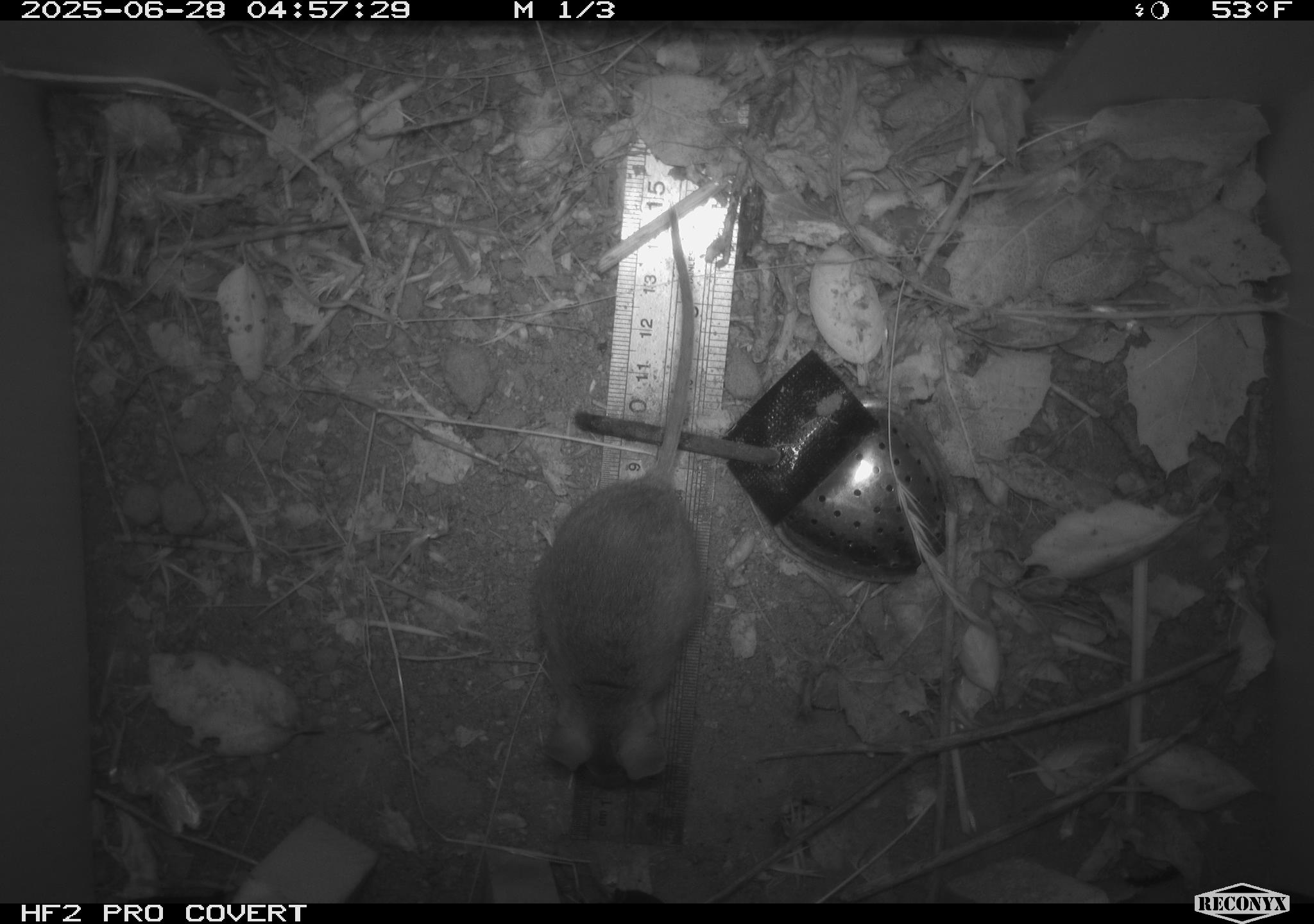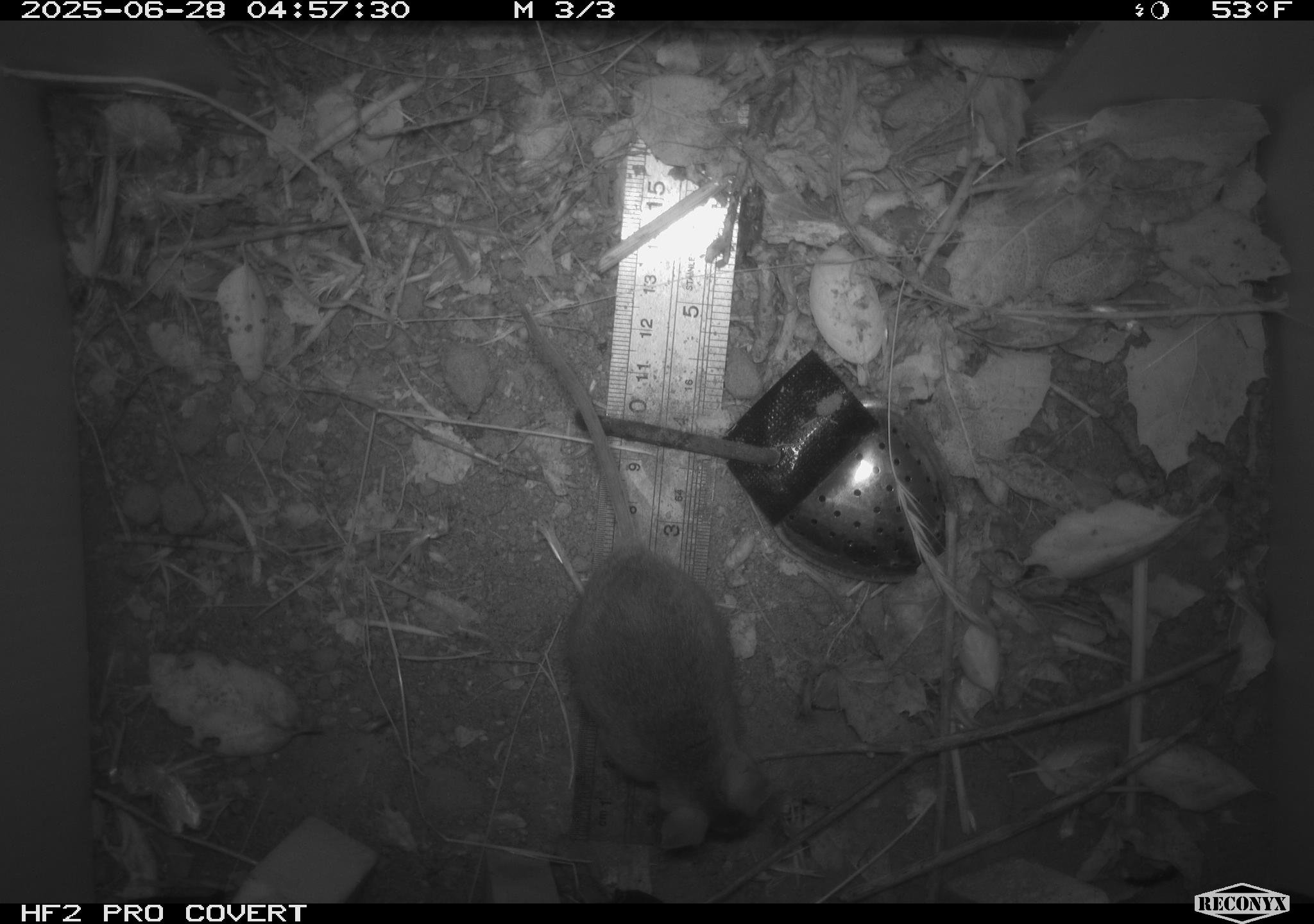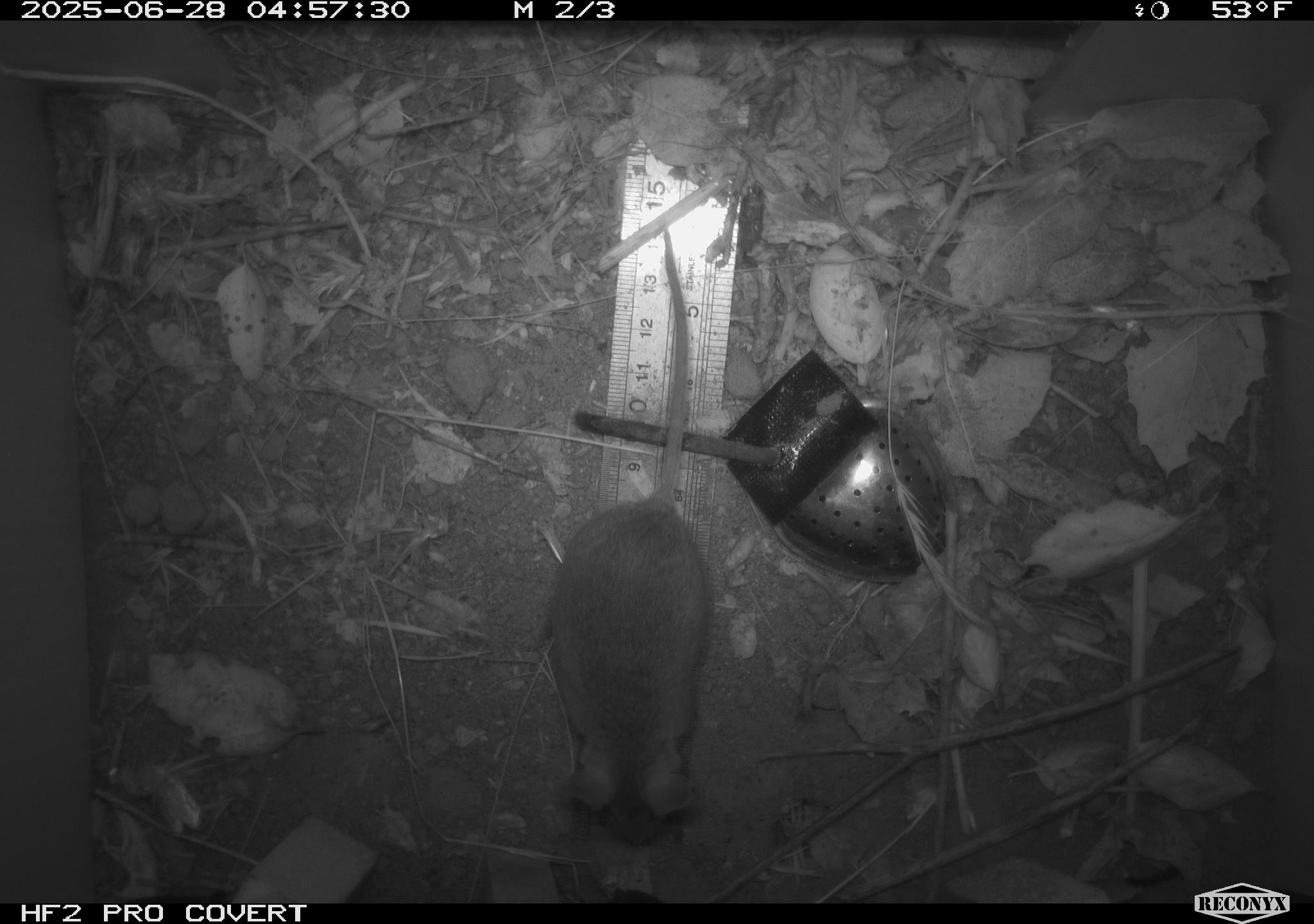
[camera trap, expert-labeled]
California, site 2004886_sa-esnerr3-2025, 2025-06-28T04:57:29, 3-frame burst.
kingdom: Animalia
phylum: Chordata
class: Mammalia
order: Rodentia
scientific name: Rodentia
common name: rodent